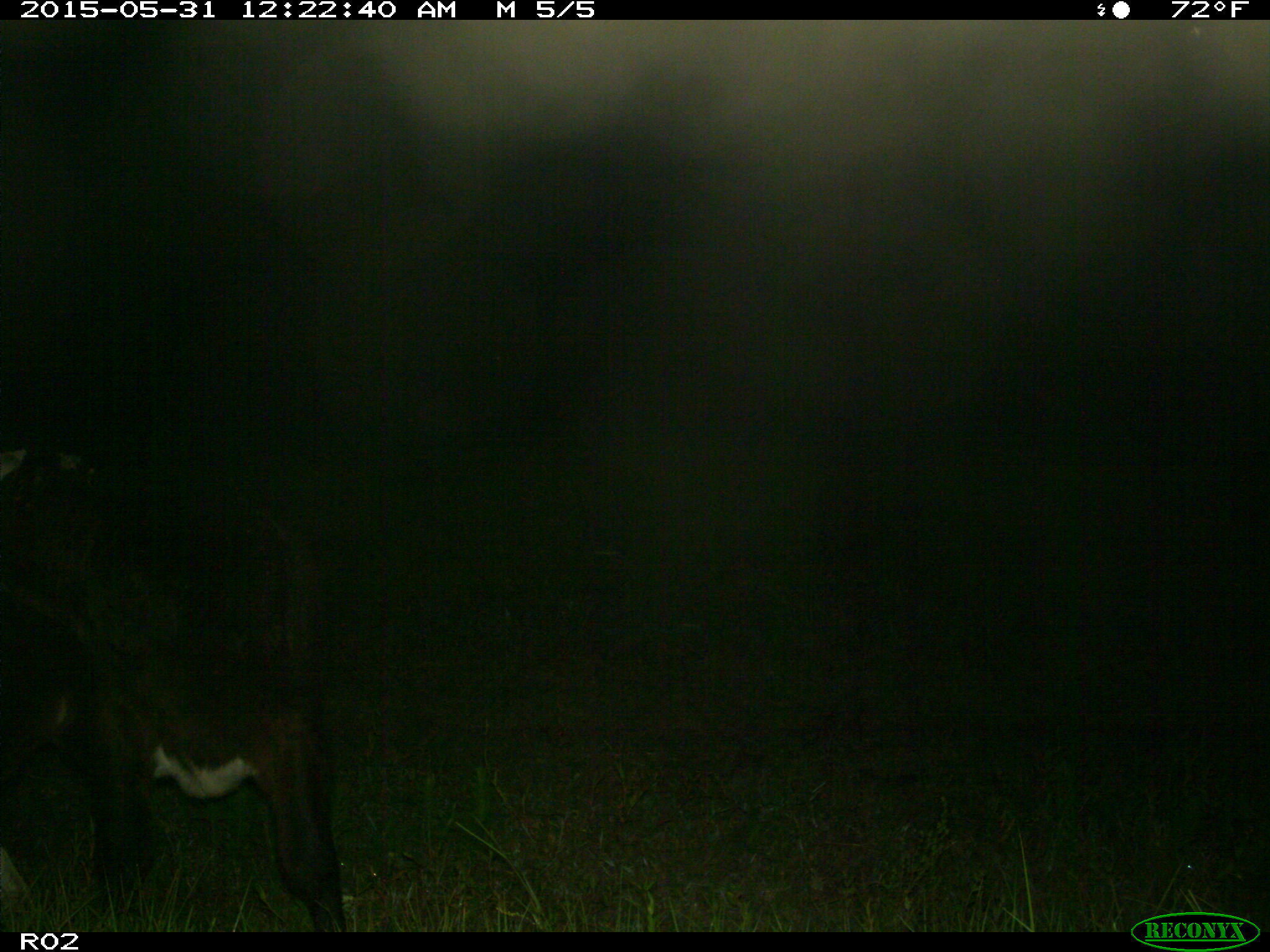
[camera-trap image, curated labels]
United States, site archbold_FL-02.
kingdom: Animalia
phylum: Chordata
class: Mammalia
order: Artiodactyla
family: Bovidae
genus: Bos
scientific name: Bos taurus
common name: domestic cow